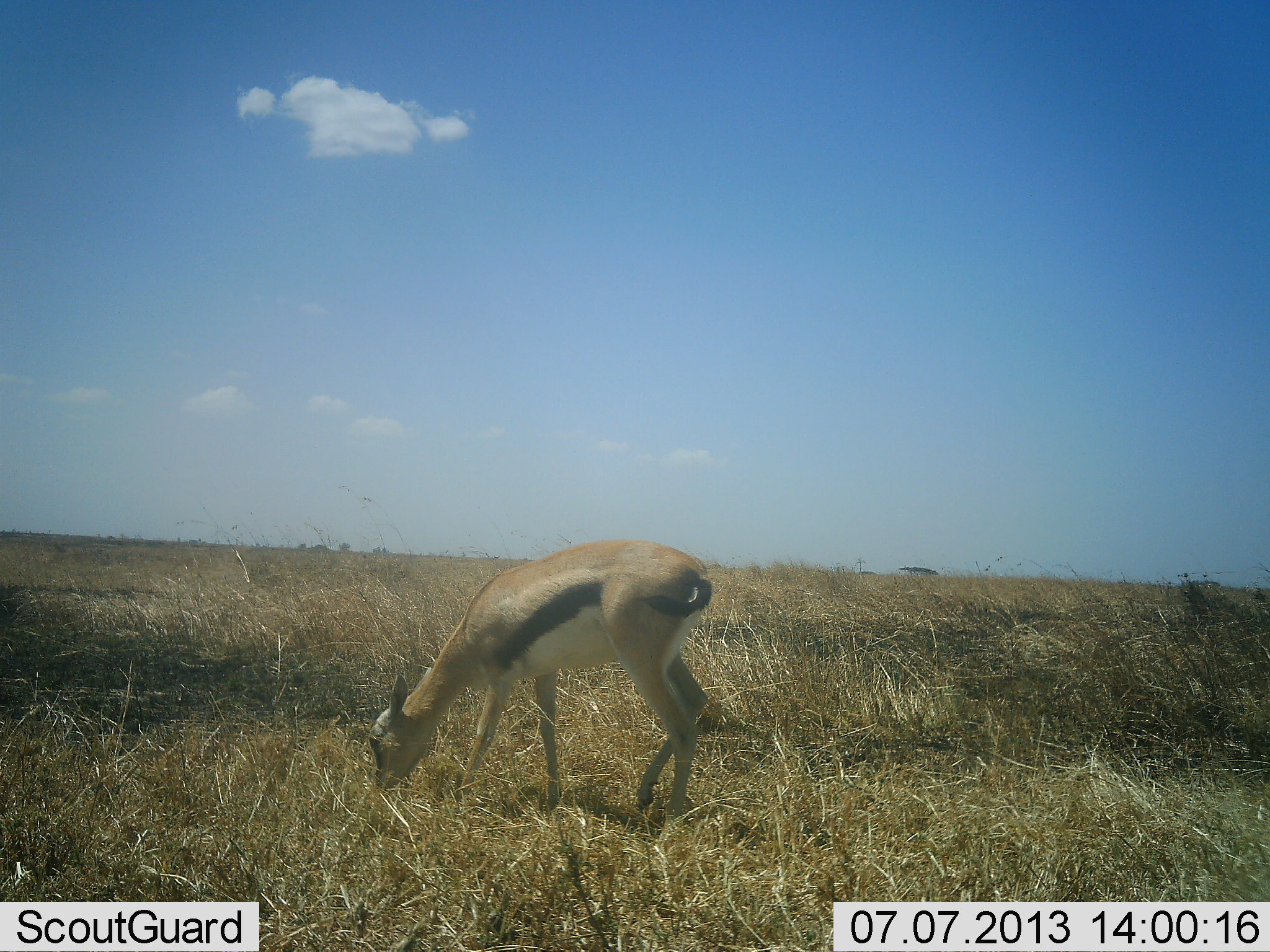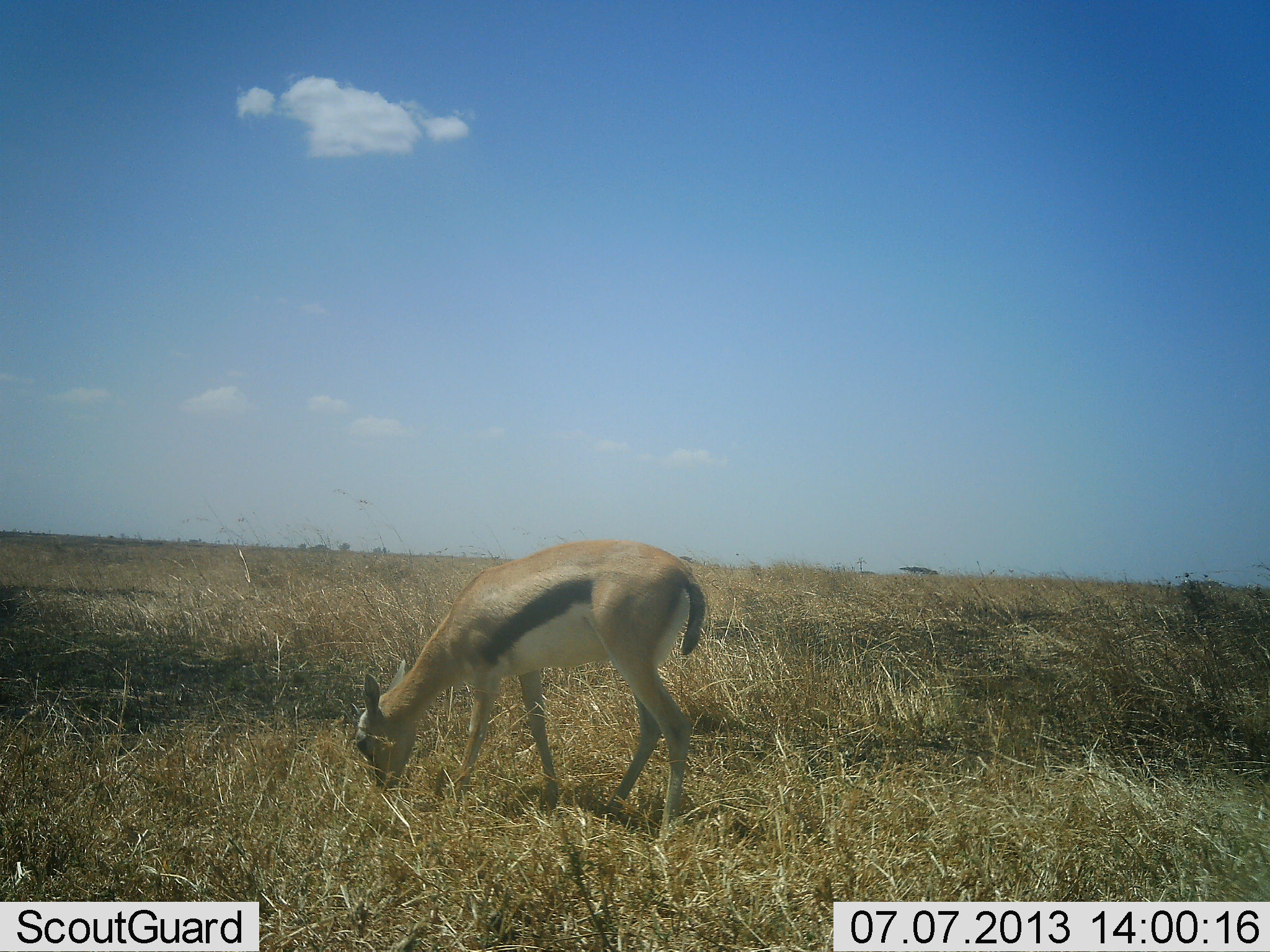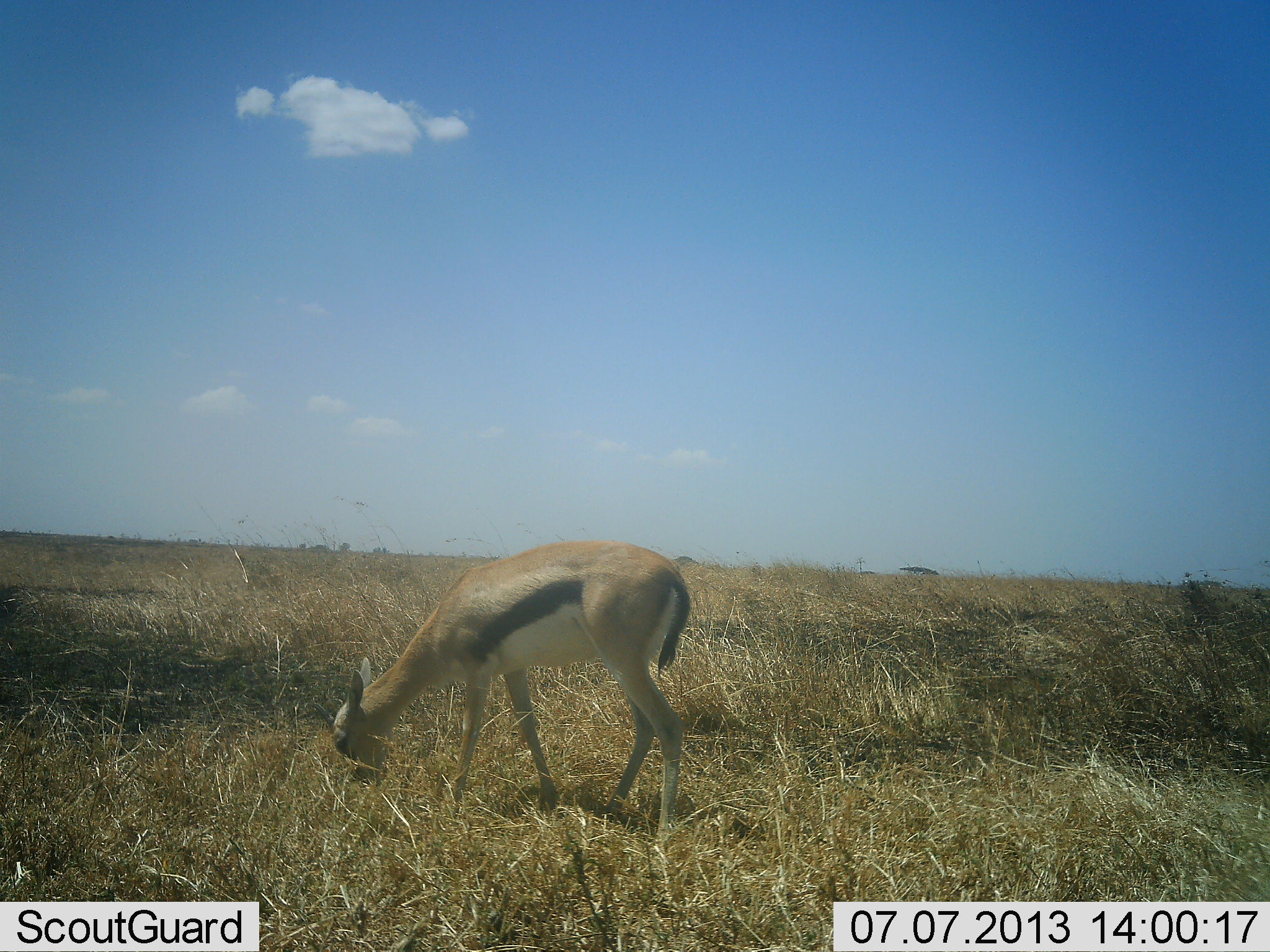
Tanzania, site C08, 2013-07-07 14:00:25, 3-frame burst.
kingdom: Animalia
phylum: Chordata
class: Mammalia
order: Artiodactyla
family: Bovidae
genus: Eudorcas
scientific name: Eudorcas thomsonii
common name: thomson's gazelle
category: gazellethomsons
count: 1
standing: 20%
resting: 0%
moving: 0%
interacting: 0%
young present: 30%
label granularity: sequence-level